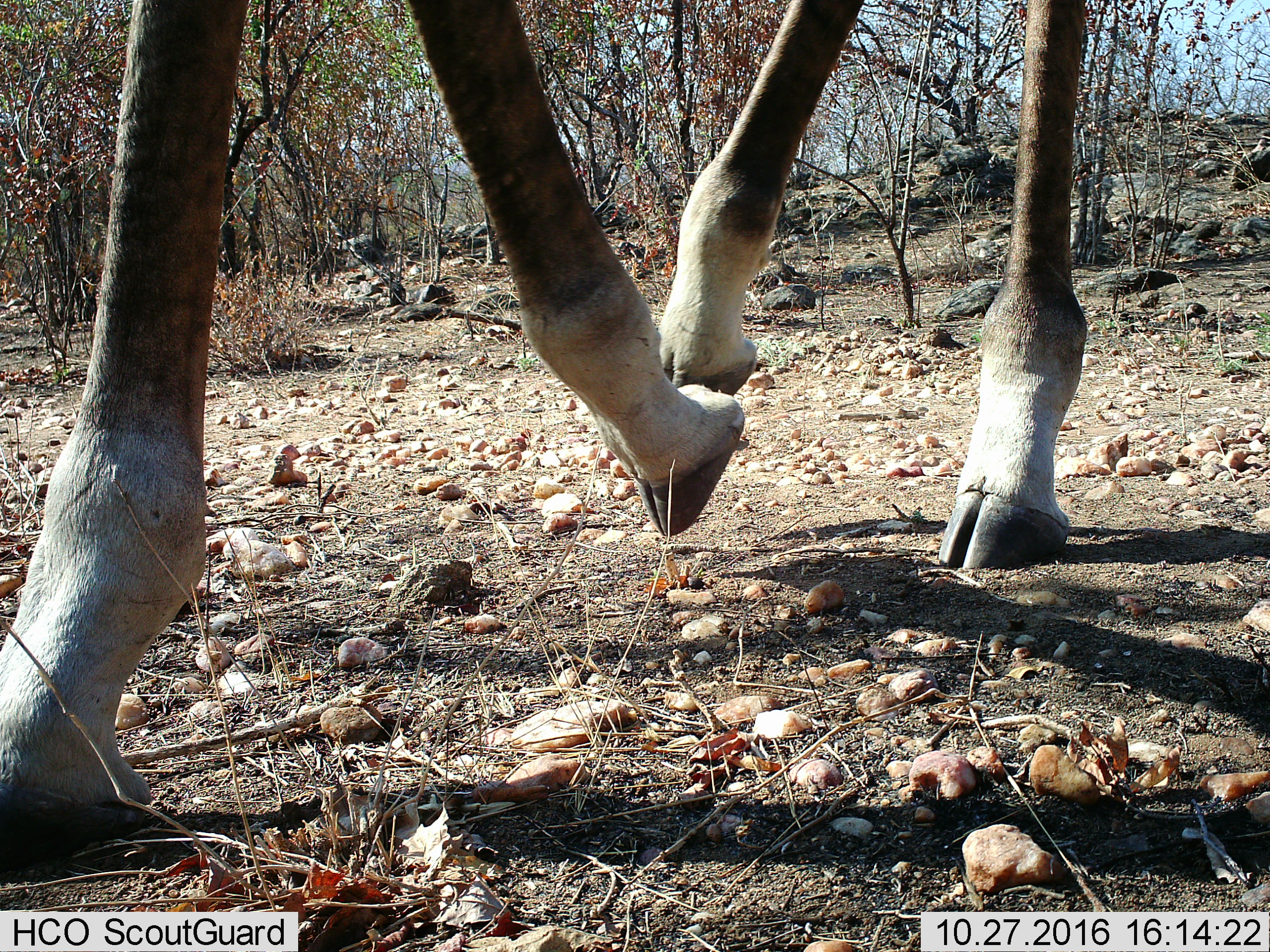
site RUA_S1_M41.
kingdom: Animalia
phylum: Chordata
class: Mammalia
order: Artiodactyla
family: Giraffidae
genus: Giraffa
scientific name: Giraffa camelopardalis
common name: giraffe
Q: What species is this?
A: Giraffe (Giraffa camelopardalis).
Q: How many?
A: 1.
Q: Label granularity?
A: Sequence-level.